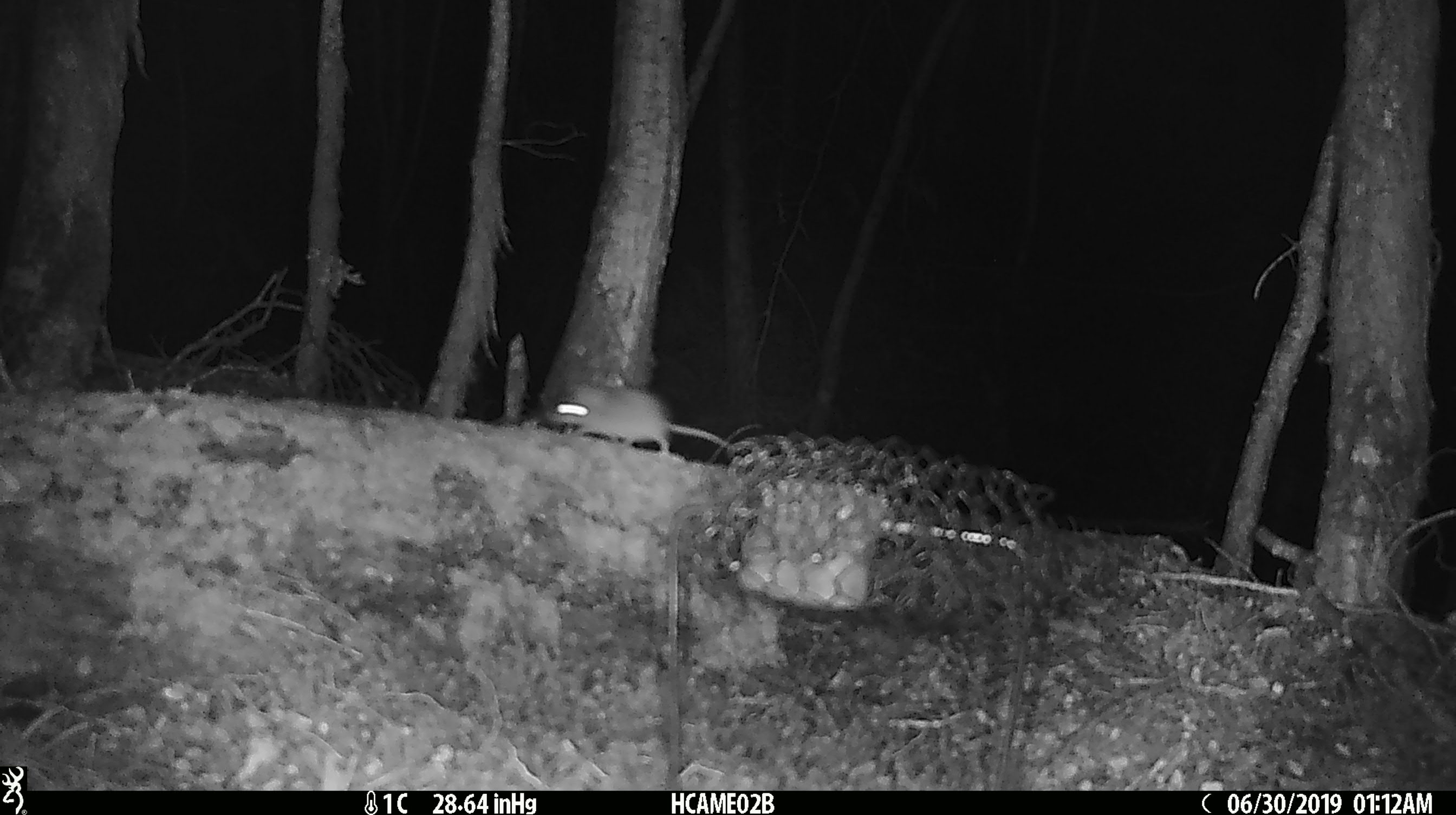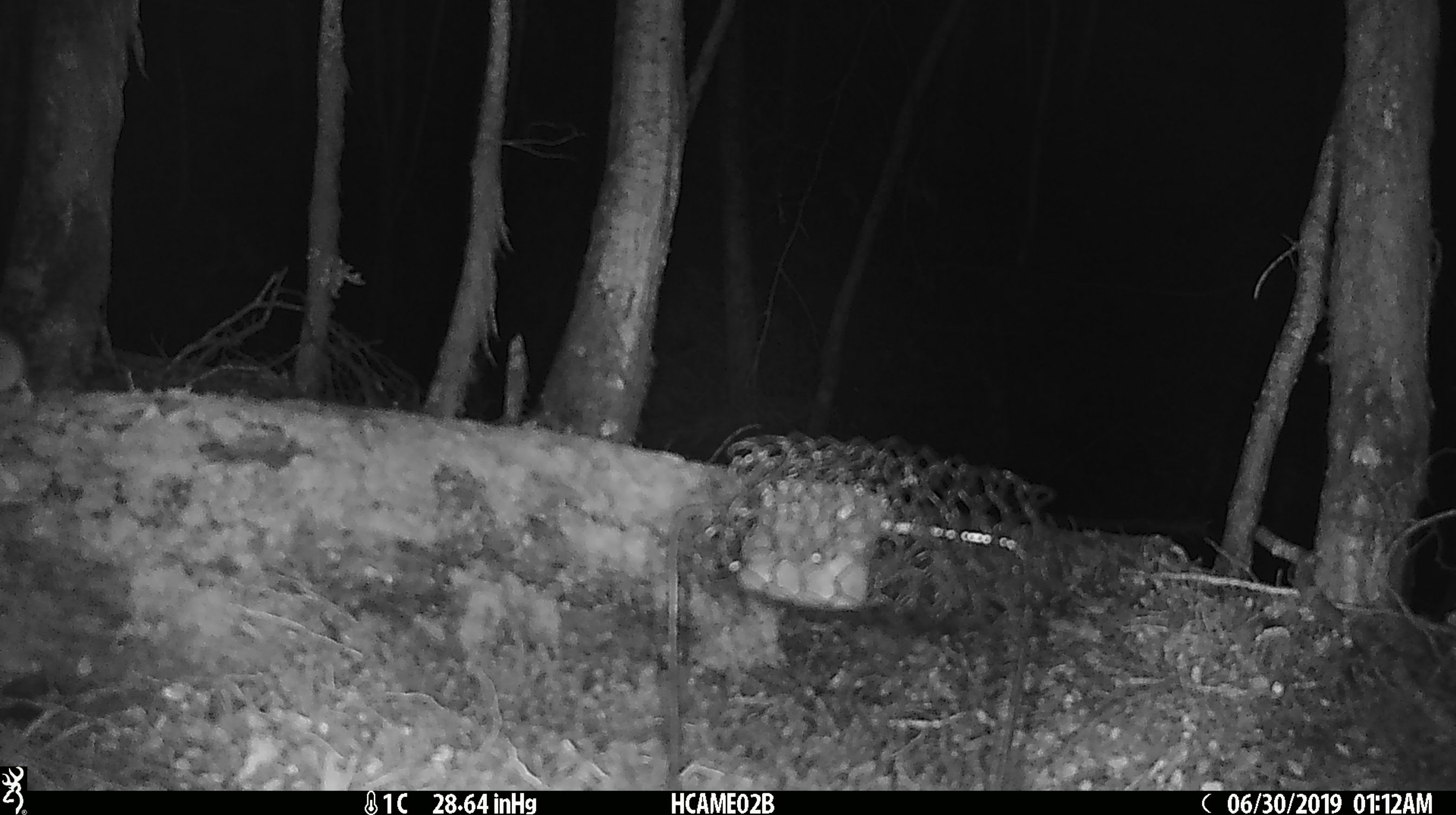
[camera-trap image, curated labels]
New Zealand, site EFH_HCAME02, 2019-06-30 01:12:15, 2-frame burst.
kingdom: Animalia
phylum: Chordata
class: Mammalia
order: Rodentia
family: Muridae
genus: Mus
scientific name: Mus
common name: mouse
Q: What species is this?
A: Mouse (Mus).